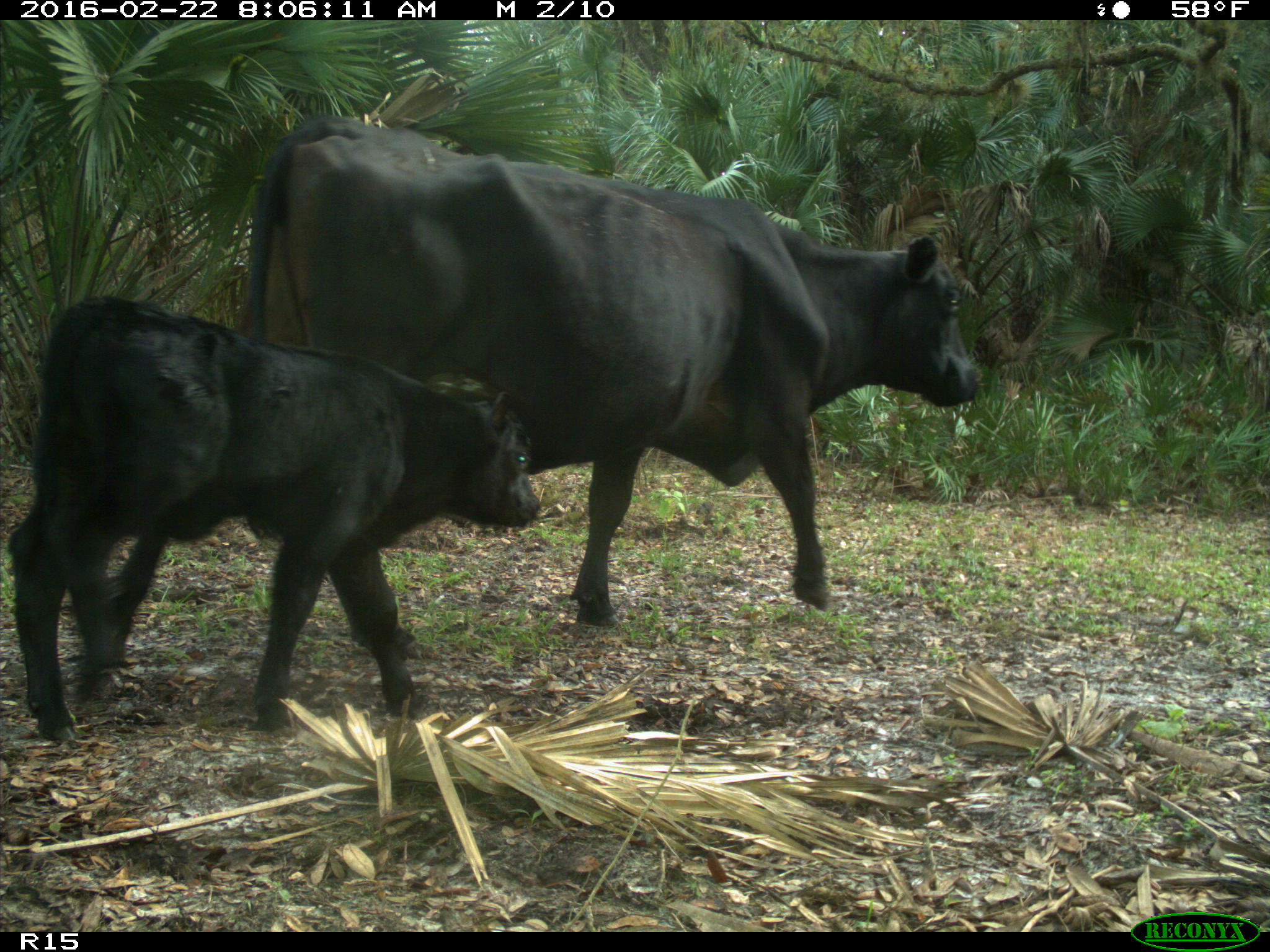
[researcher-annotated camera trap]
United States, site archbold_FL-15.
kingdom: Animalia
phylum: Chordata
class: Mammalia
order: Artiodactyla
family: Bovidae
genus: Bos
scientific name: Bos taurus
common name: domestic cow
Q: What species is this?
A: Bos taurus (domestic cow).